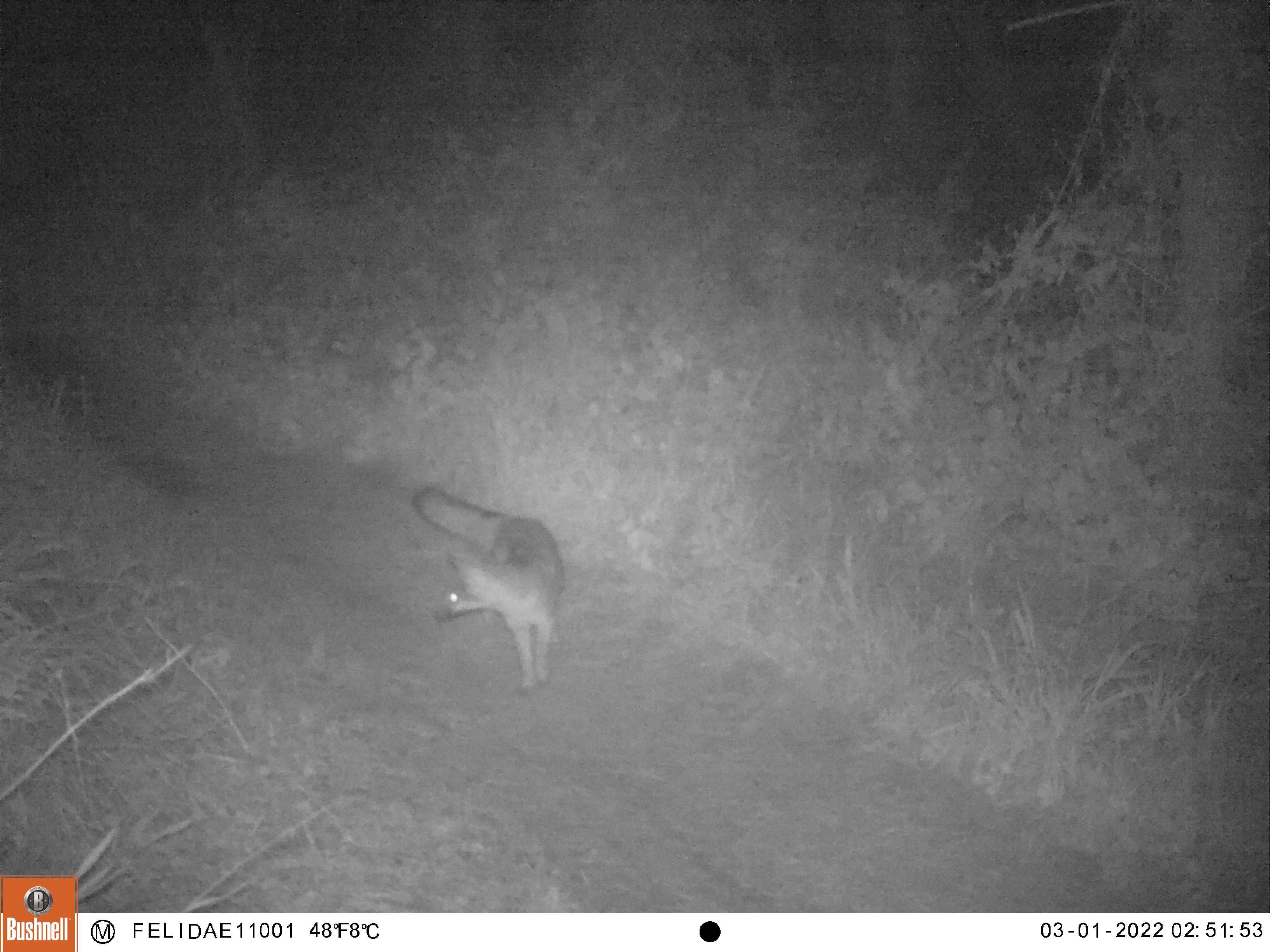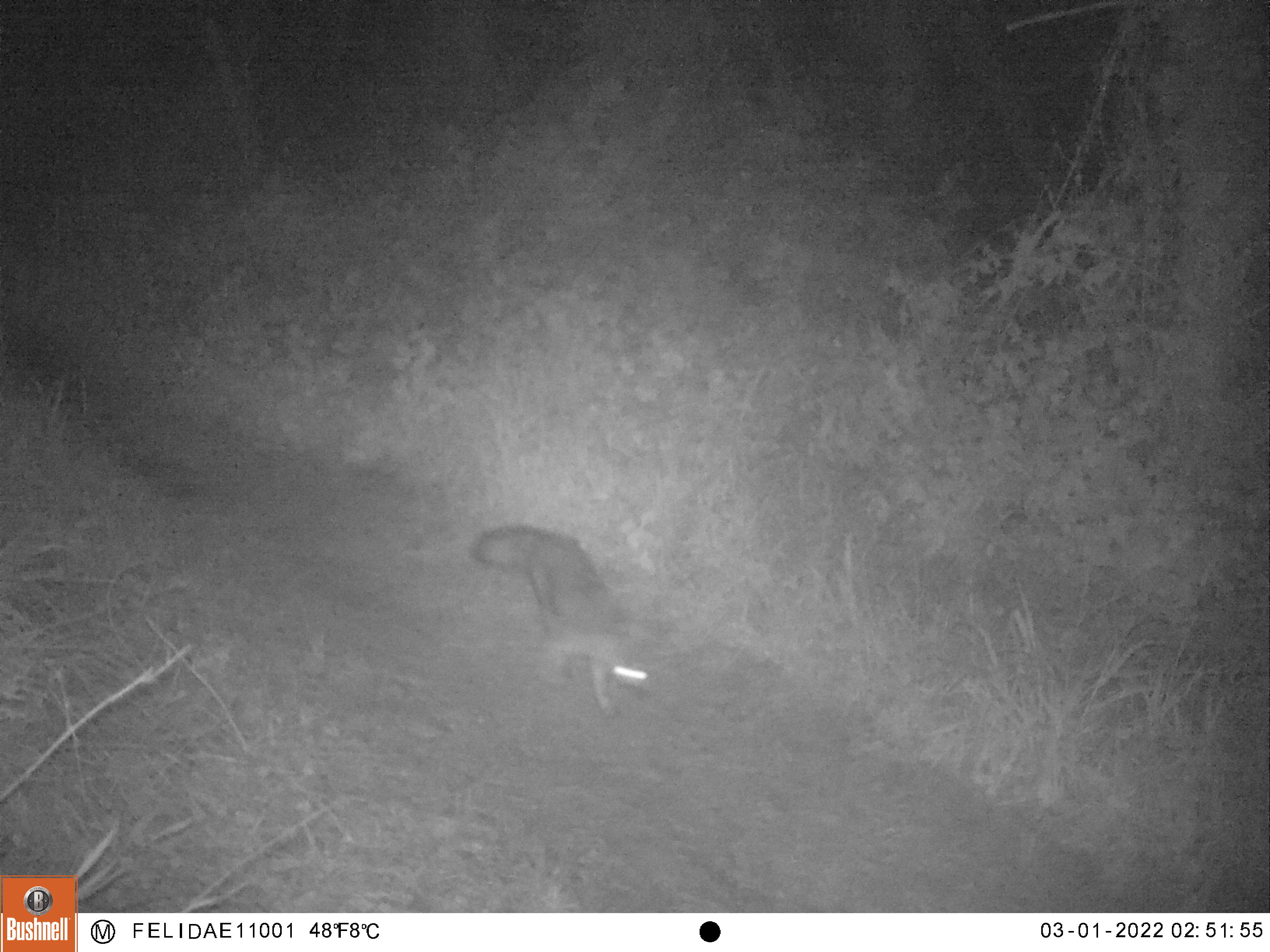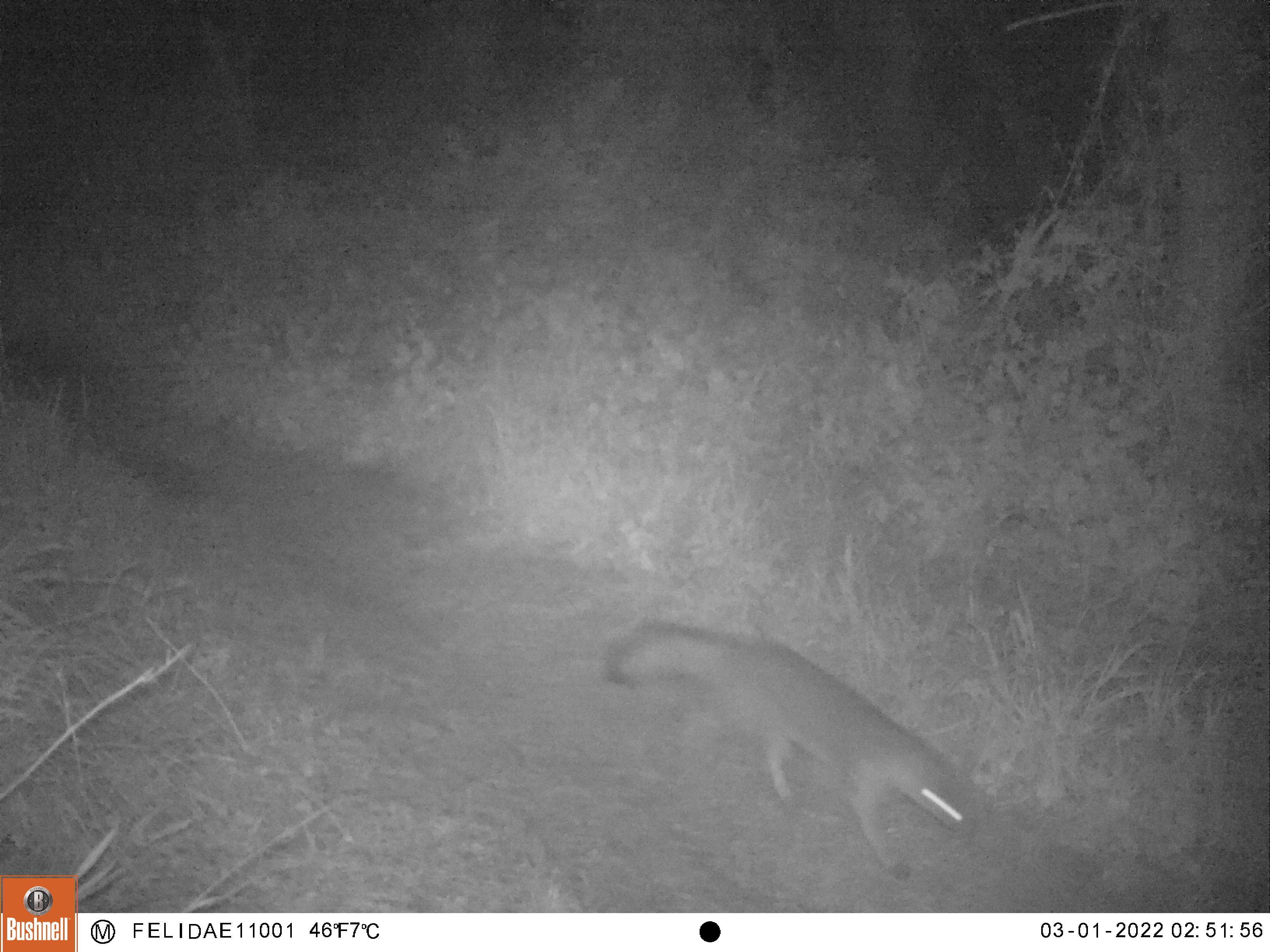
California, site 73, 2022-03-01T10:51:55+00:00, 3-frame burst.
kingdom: Animalia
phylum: Chordata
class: Mammalia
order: Carnivora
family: Canidae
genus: Urocyon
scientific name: Urocyon cinereoargenteus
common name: gray fox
Gray fox (Urocyon cinereoargenteus).